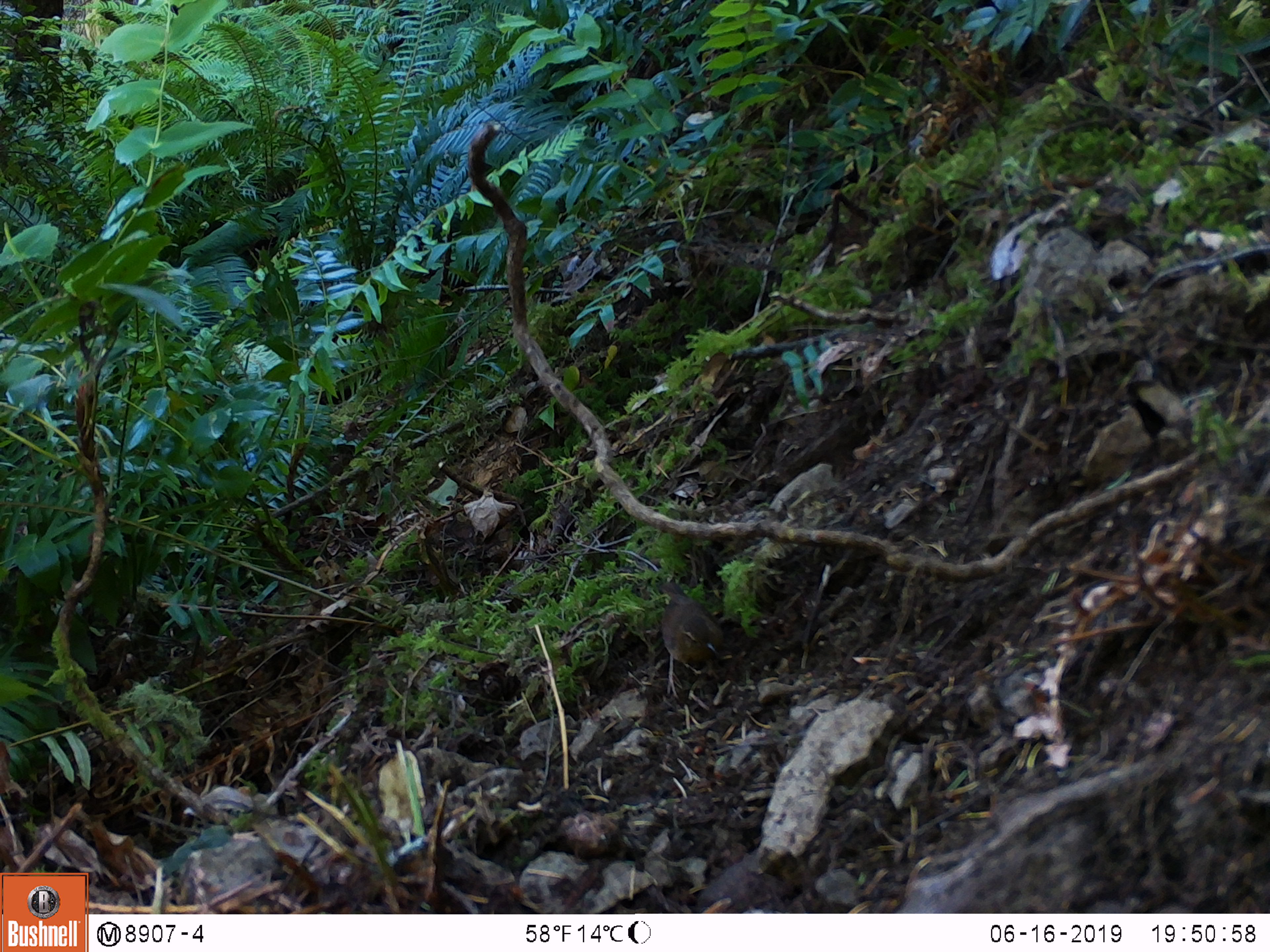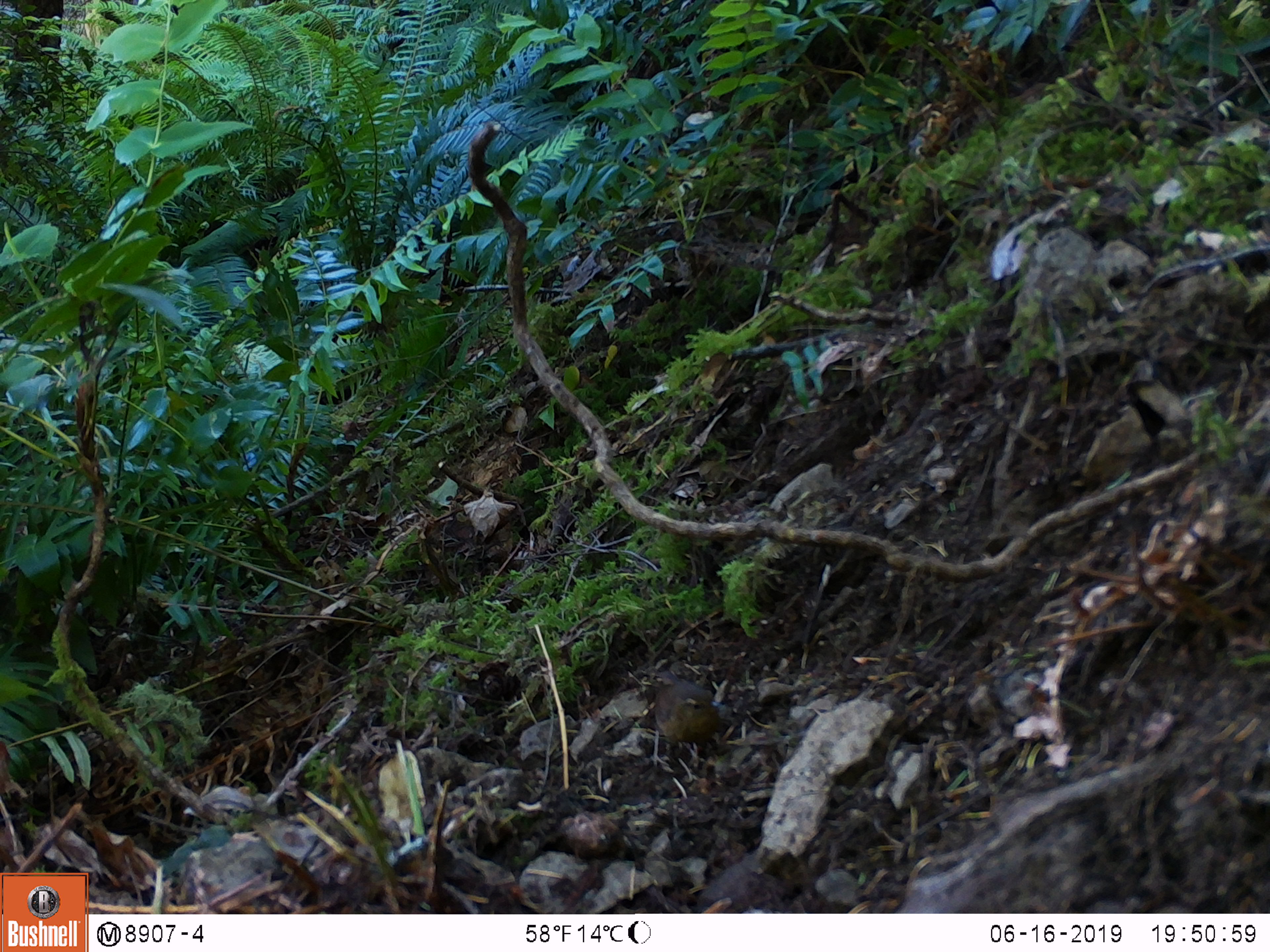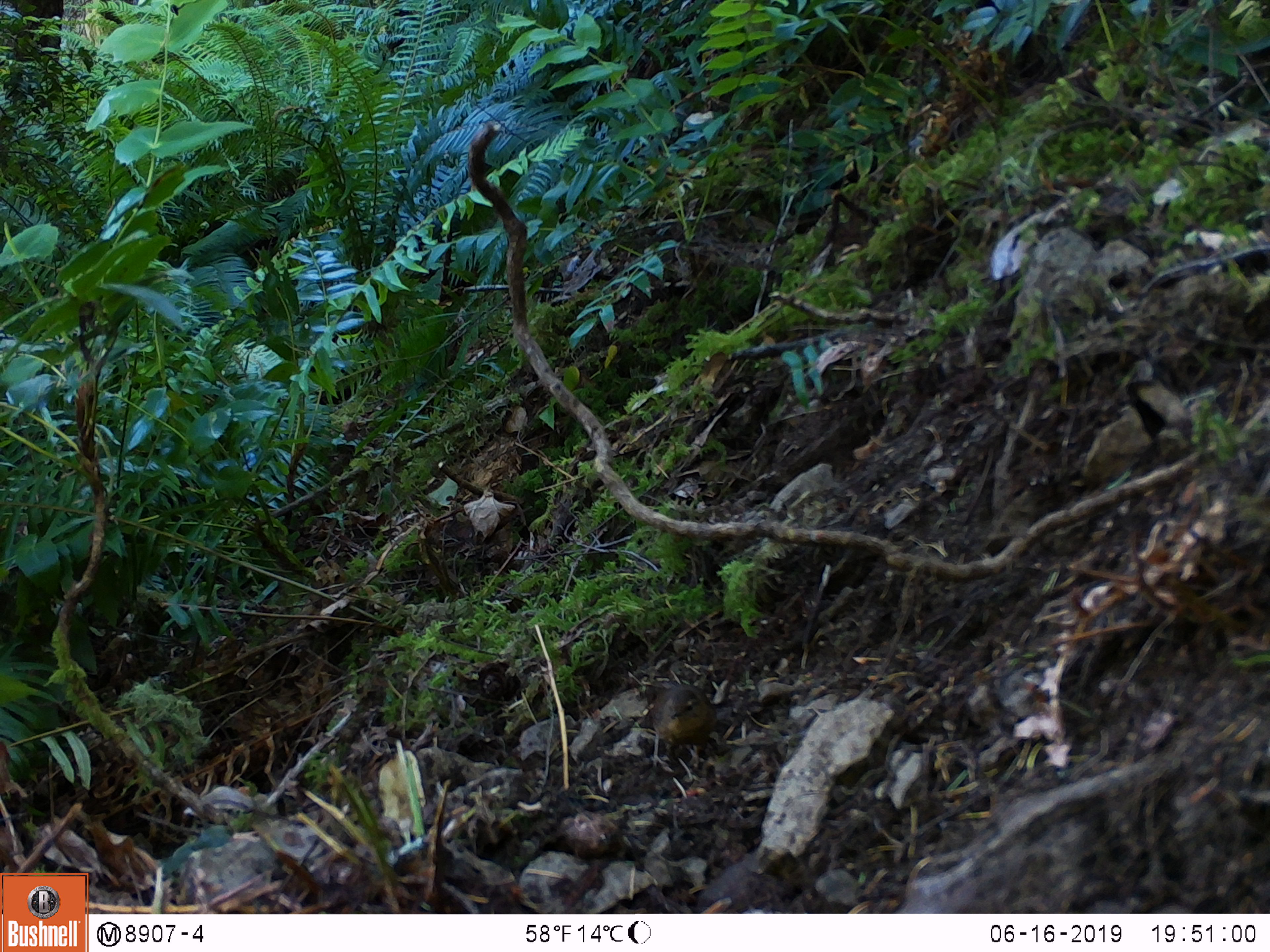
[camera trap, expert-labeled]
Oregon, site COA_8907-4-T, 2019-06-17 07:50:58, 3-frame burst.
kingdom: Animalia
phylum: Chordata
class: Aves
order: Passeriformes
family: Troglodytidae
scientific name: Troglodytidae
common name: wrens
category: troglodytidae family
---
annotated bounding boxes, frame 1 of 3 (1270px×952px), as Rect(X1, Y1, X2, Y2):
troglodytidae family: Rect(628, 579, 732, 708)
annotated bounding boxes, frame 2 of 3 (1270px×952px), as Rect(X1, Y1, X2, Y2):
troglodytidae family: Rect(632, 665, 738, 780)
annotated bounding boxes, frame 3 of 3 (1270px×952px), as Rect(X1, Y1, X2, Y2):
troglodytidae family: Rect(633, 670, 722, 791)